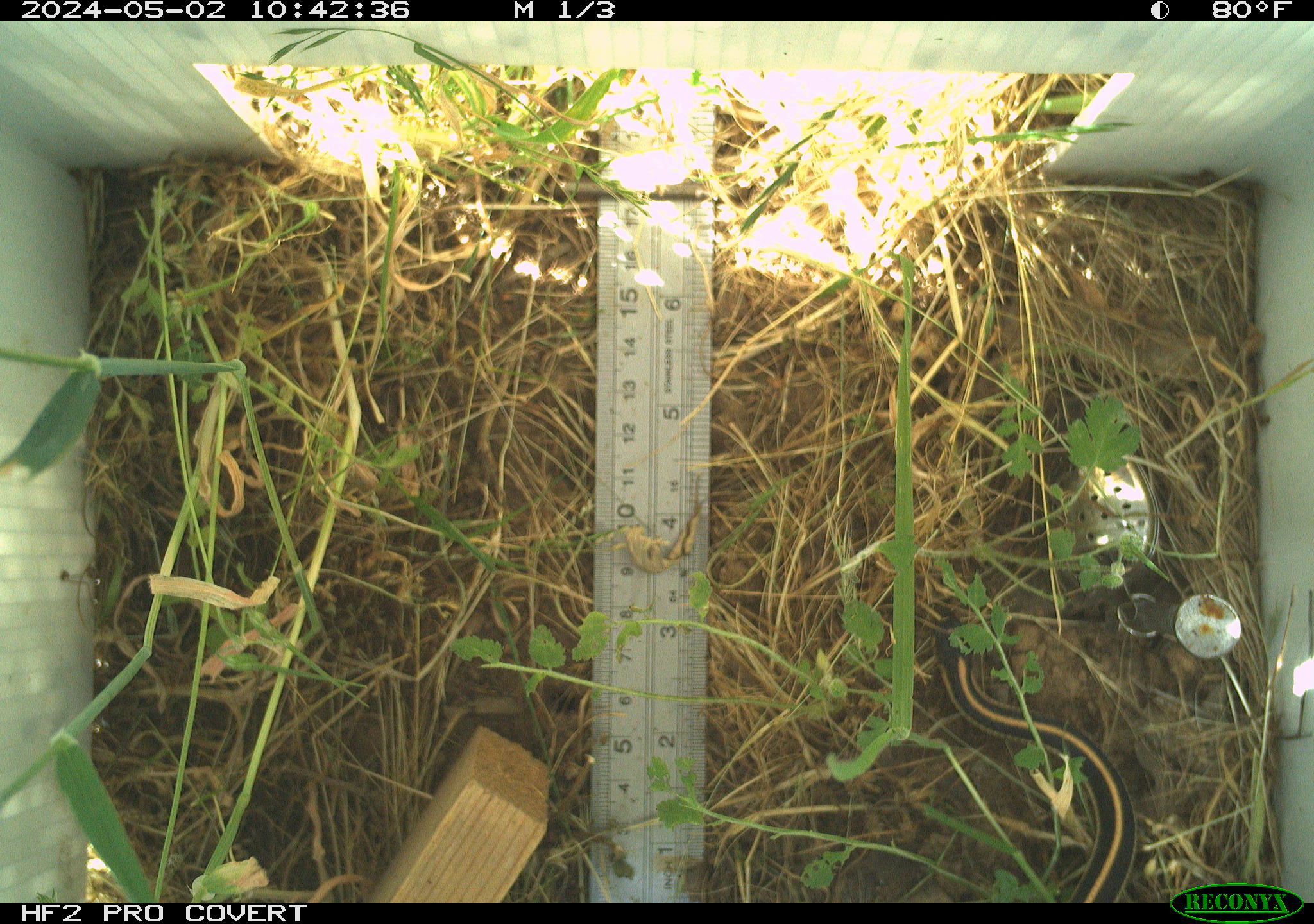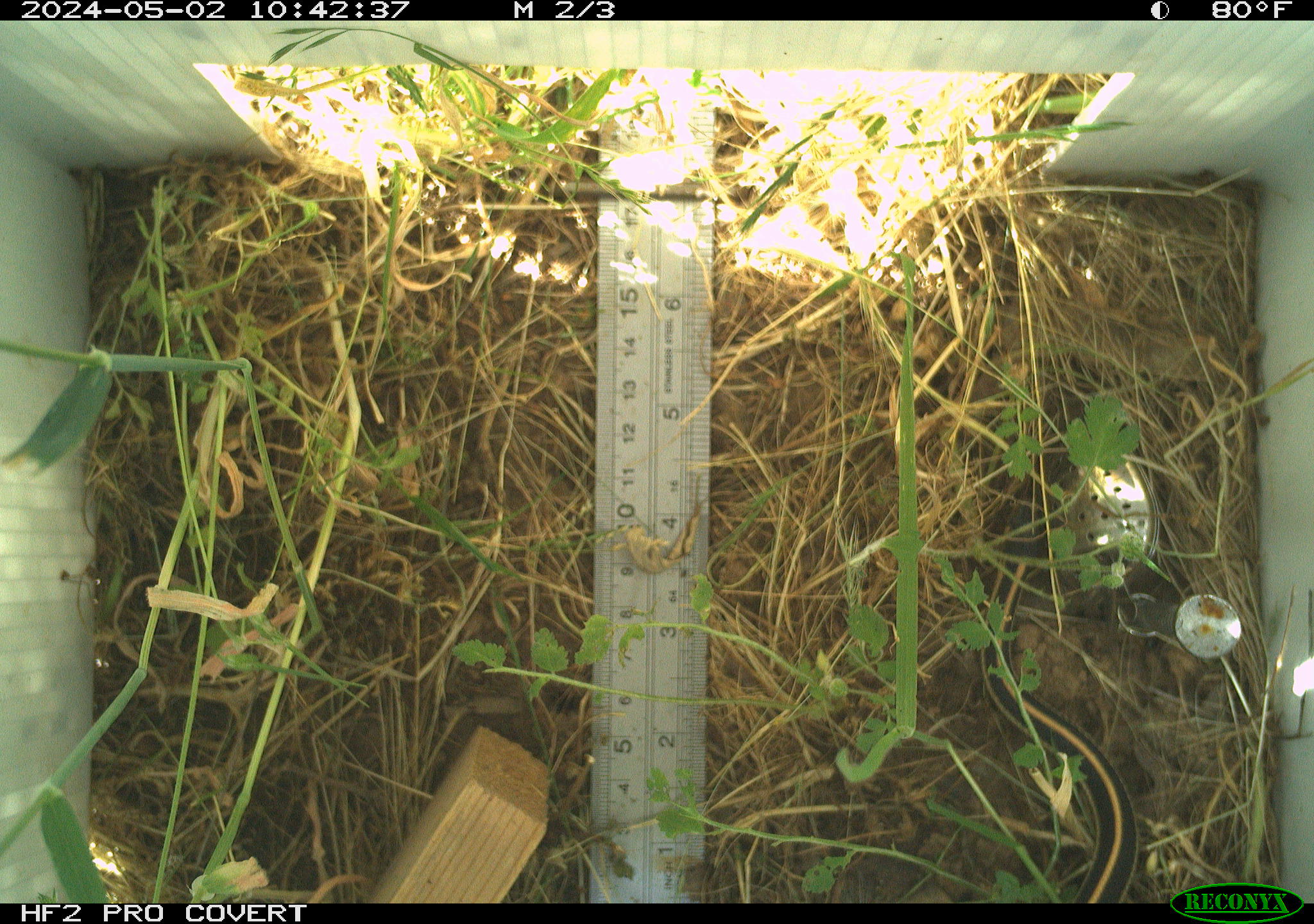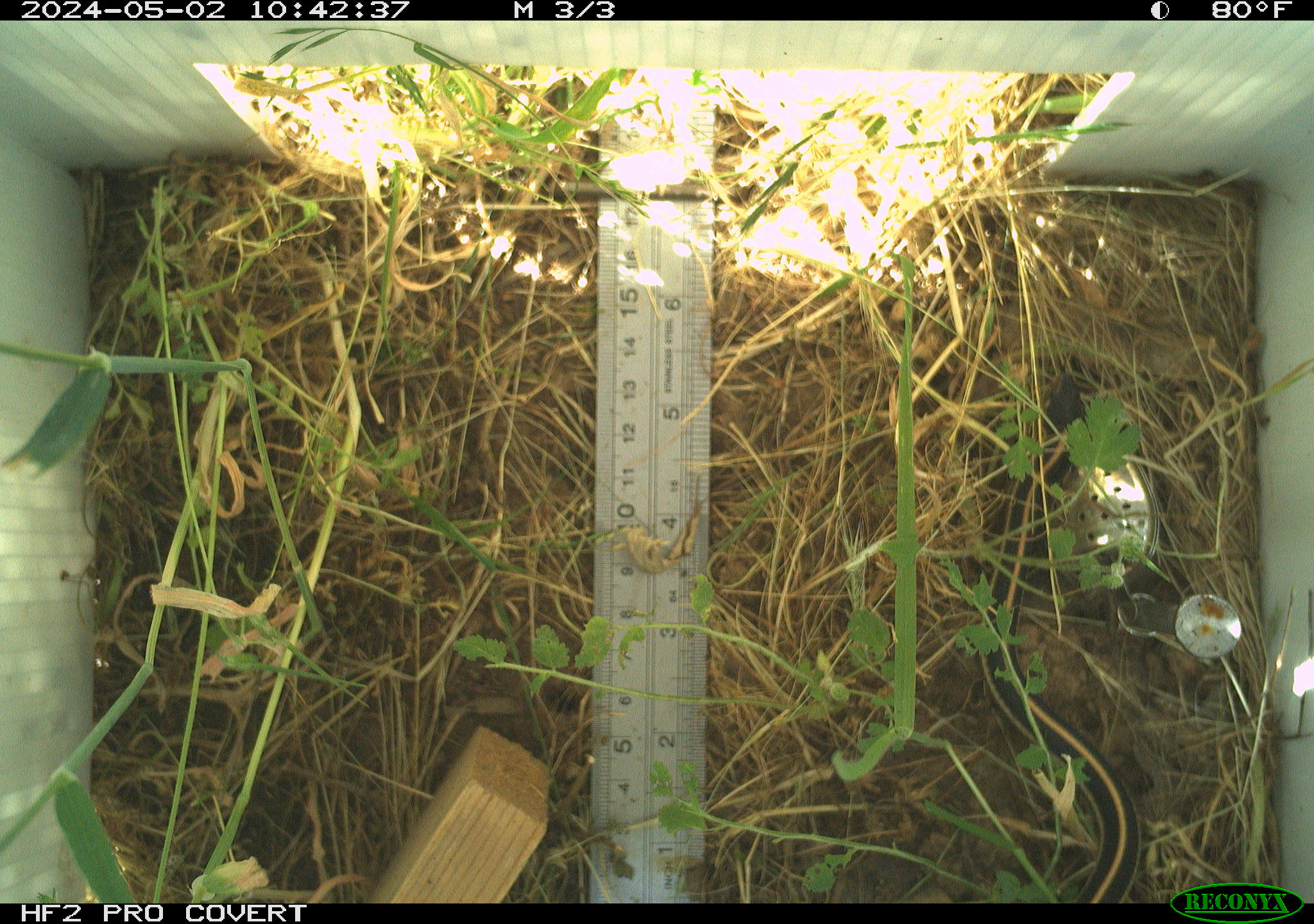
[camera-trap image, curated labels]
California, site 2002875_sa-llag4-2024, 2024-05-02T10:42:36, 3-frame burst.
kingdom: Animalia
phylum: Chordata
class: Reptilia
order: Squamata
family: Colubridae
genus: Thamnophis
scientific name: Thamnophis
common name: american gartersnakes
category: thamnophis species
Thamnophis species (american gartersnakes) (Thamnophis).